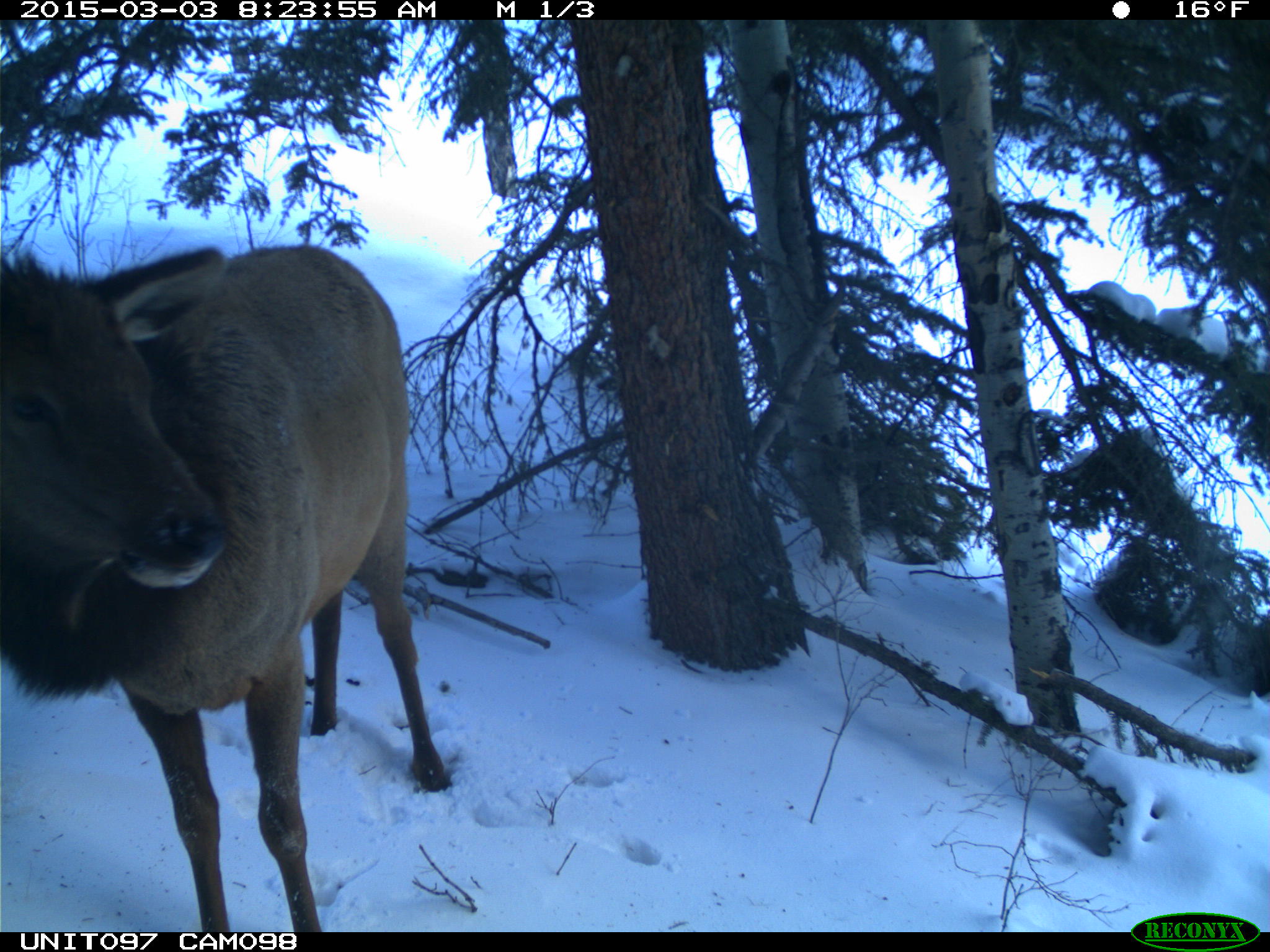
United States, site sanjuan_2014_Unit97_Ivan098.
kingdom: Animalia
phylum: Chordata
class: Mammalia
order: Artiodactyla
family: Cervidae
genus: Cervus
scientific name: Cervus elaphus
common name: red deer